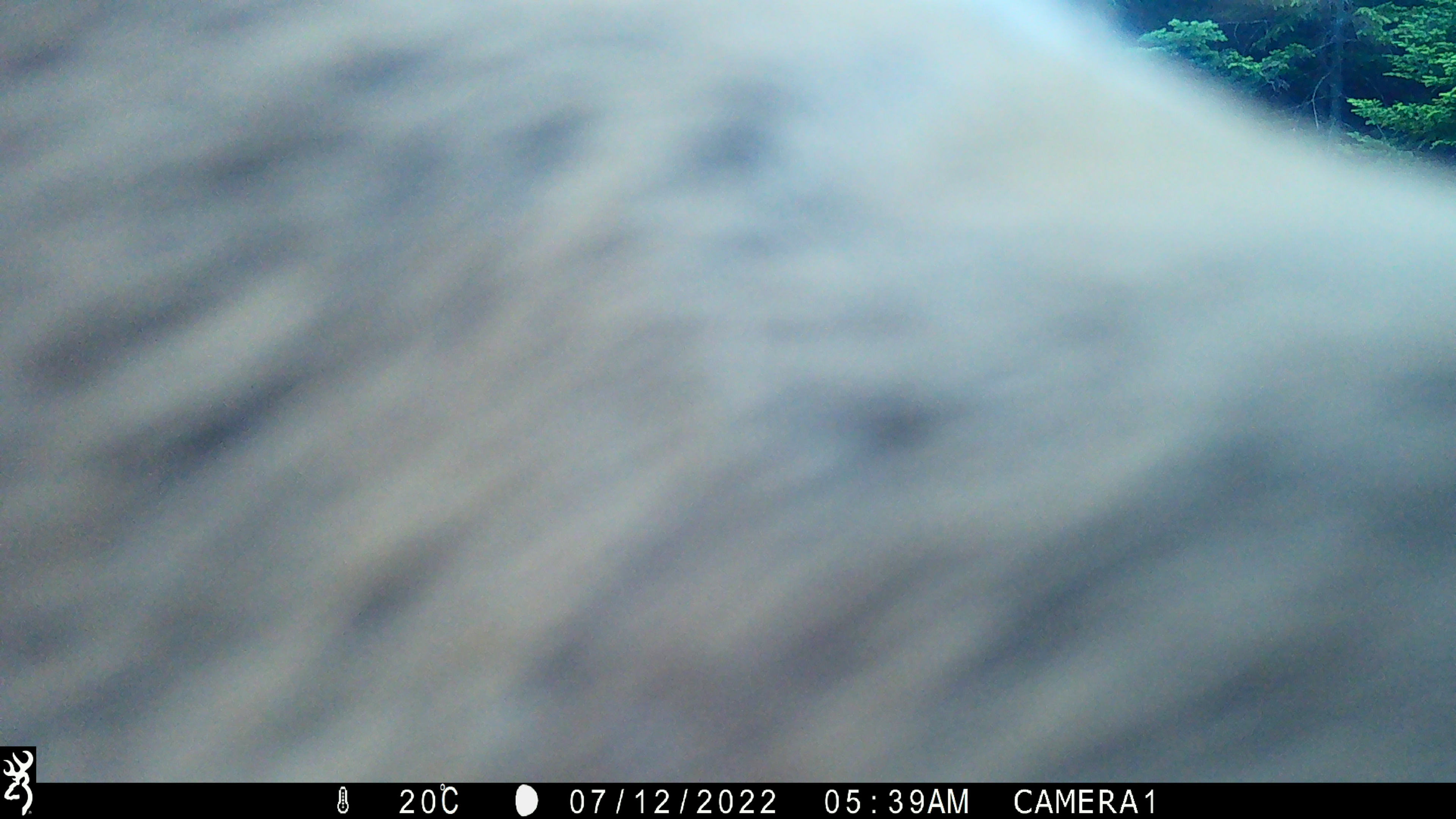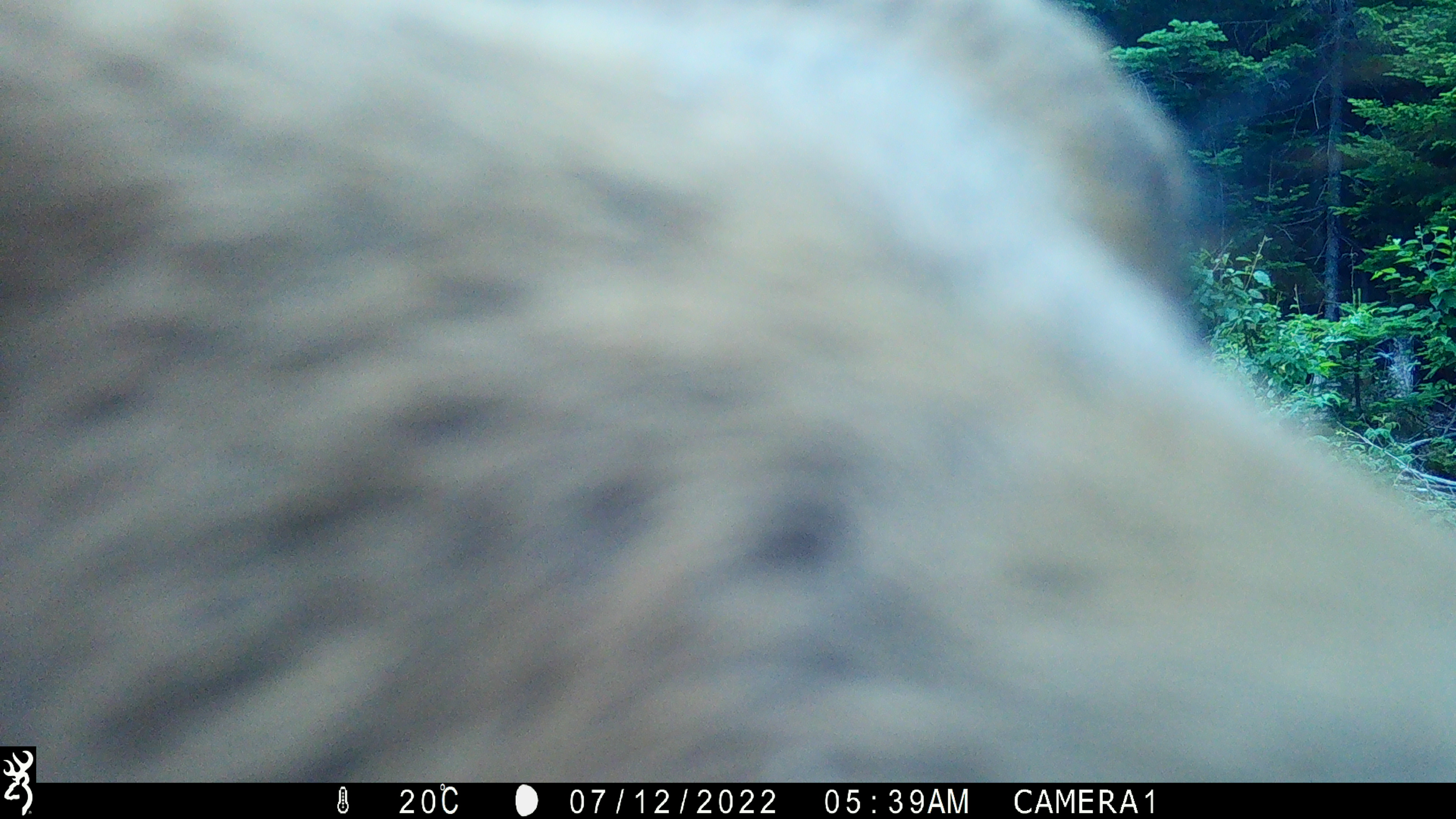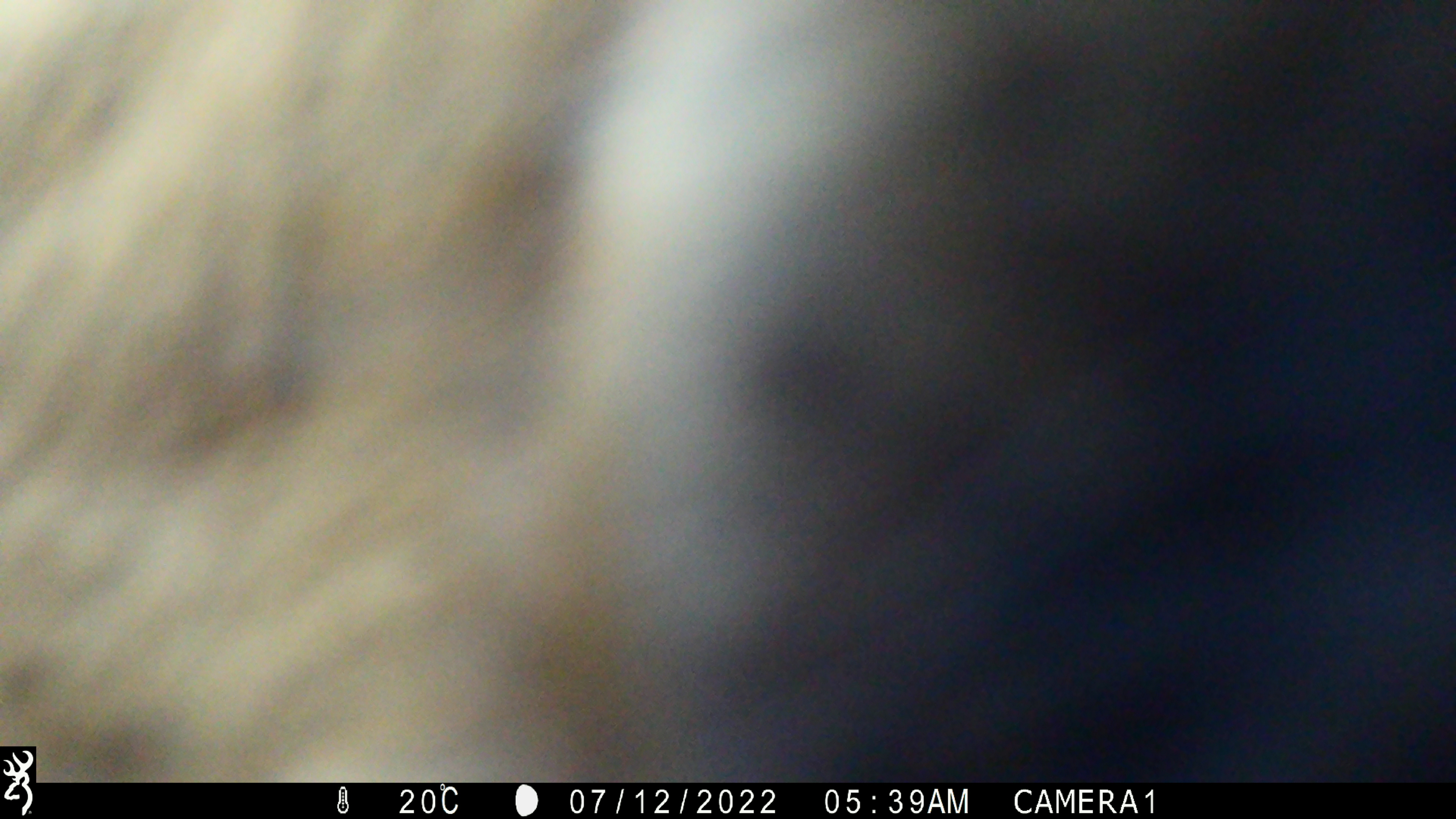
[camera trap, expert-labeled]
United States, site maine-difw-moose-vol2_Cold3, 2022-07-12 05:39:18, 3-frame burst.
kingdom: Animalia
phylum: Chordata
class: Mammalia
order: Artiodactyla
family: Cervidae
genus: Alces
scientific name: Alces alces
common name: moose